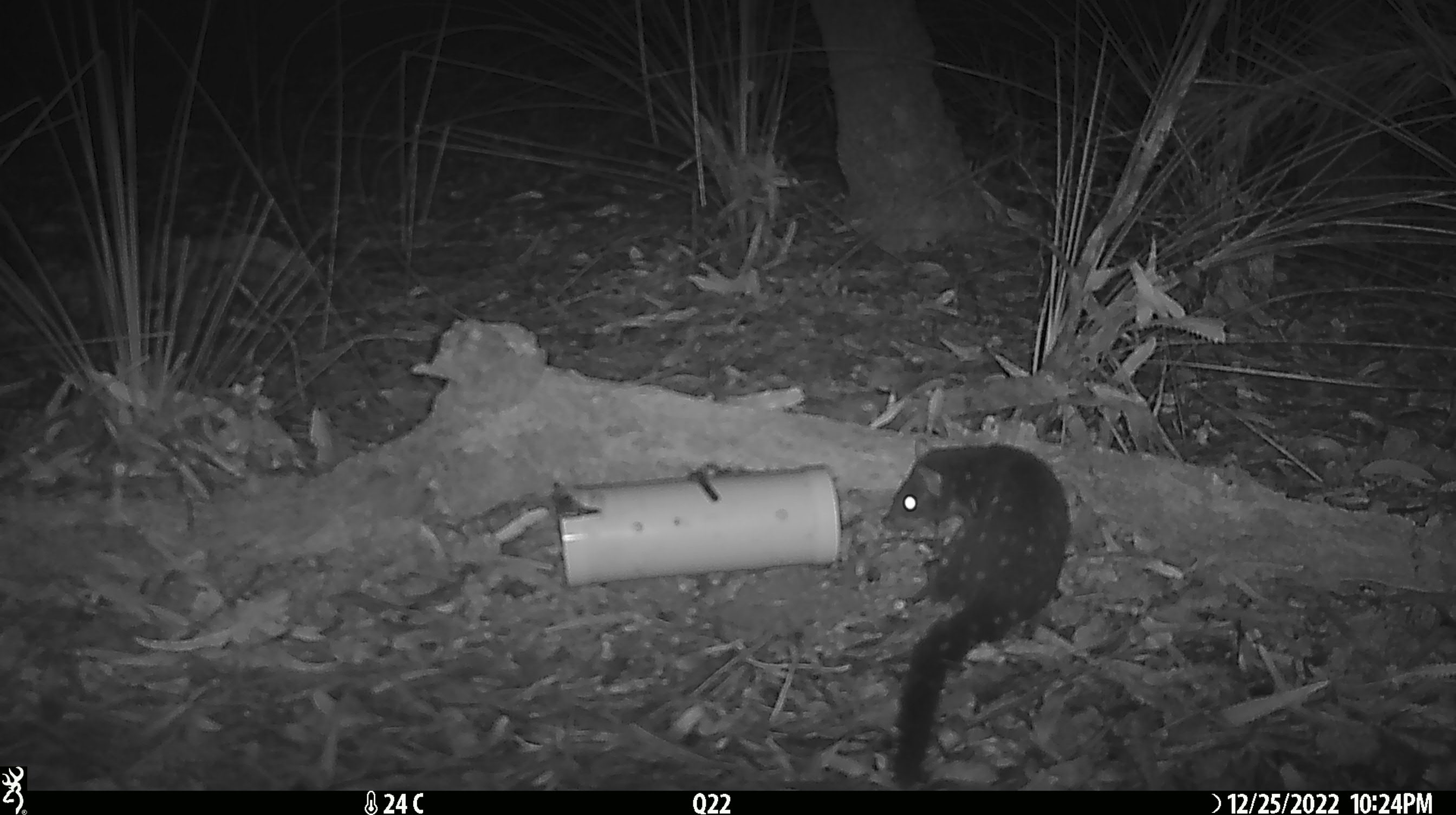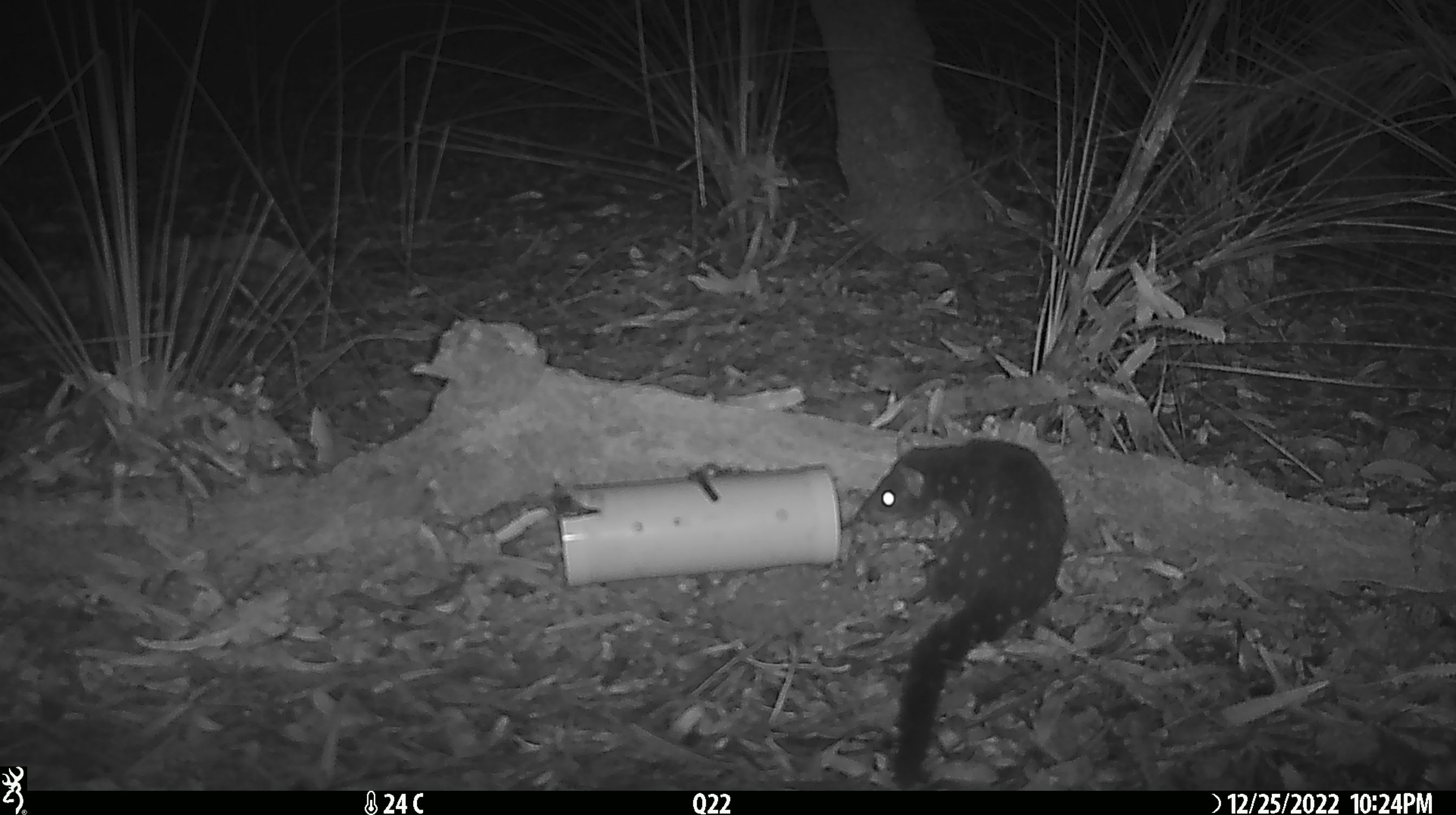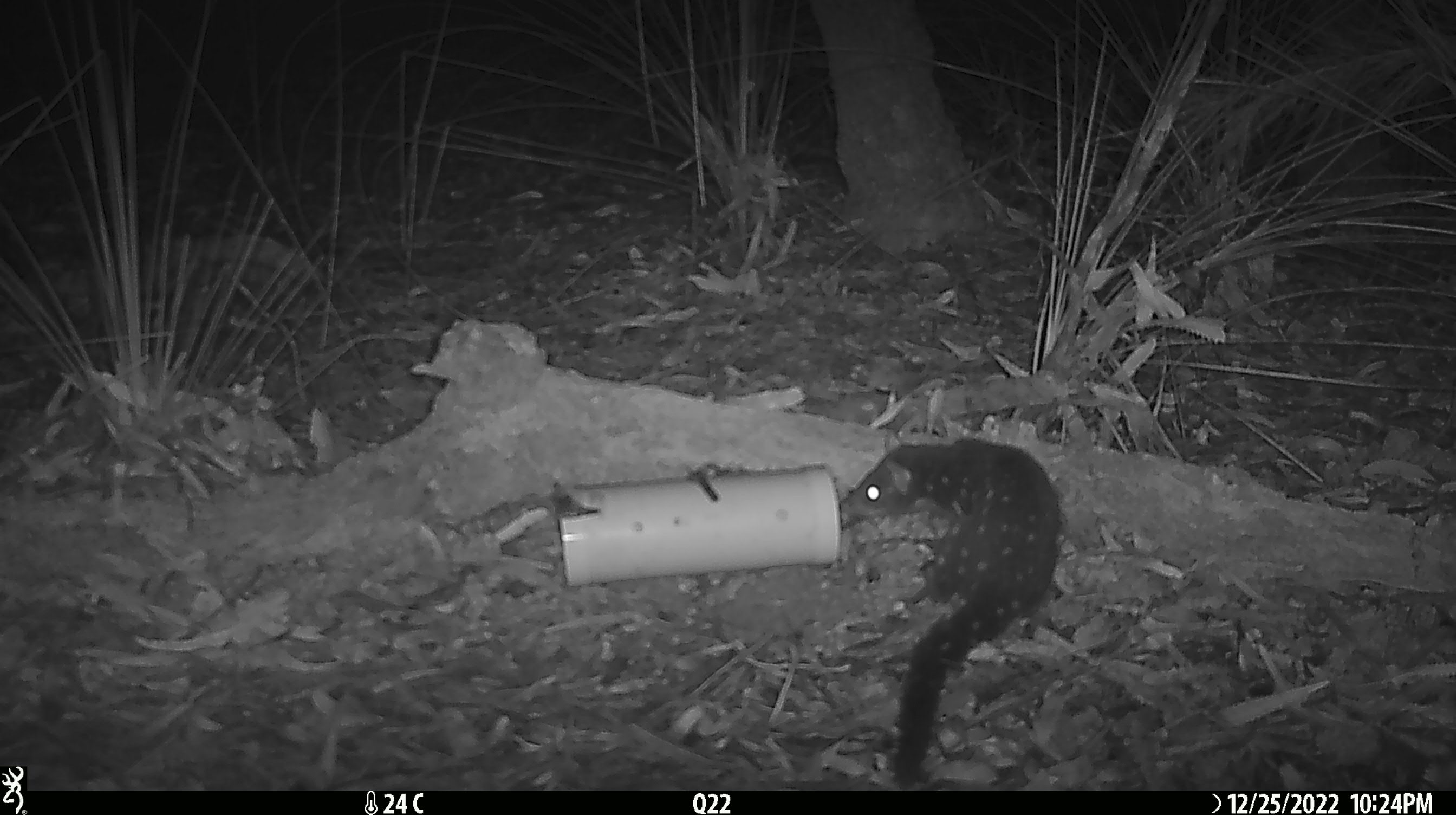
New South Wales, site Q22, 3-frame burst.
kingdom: Animalia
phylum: Chordata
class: Mammalia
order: Dasyuromorphia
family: Dasyuridae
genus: Dasyurus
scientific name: Dasyurus maculatus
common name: spotted-tailed quoll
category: quoll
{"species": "quoll (spotted-tailed quoll) (Dasyurus maculatus)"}